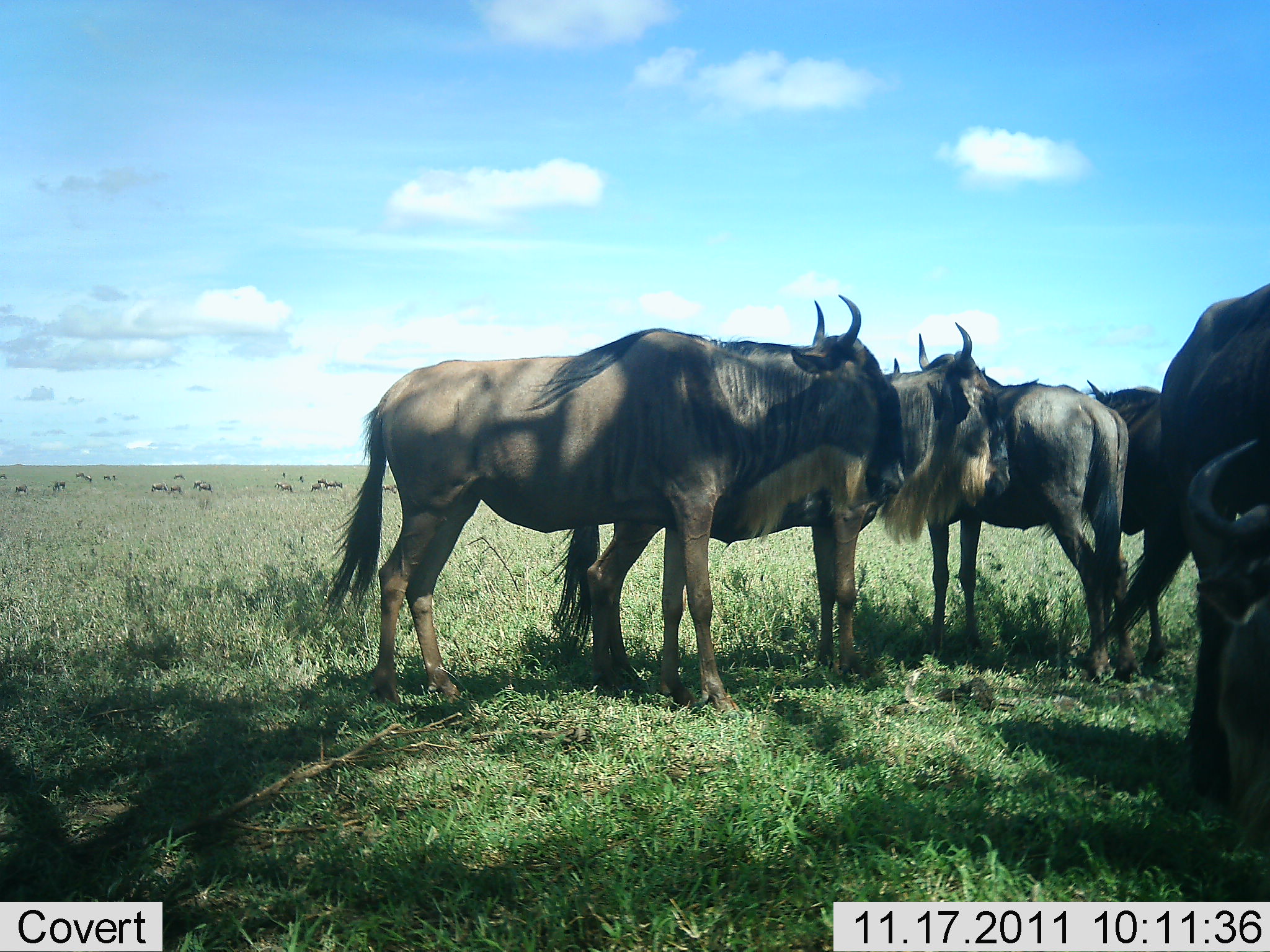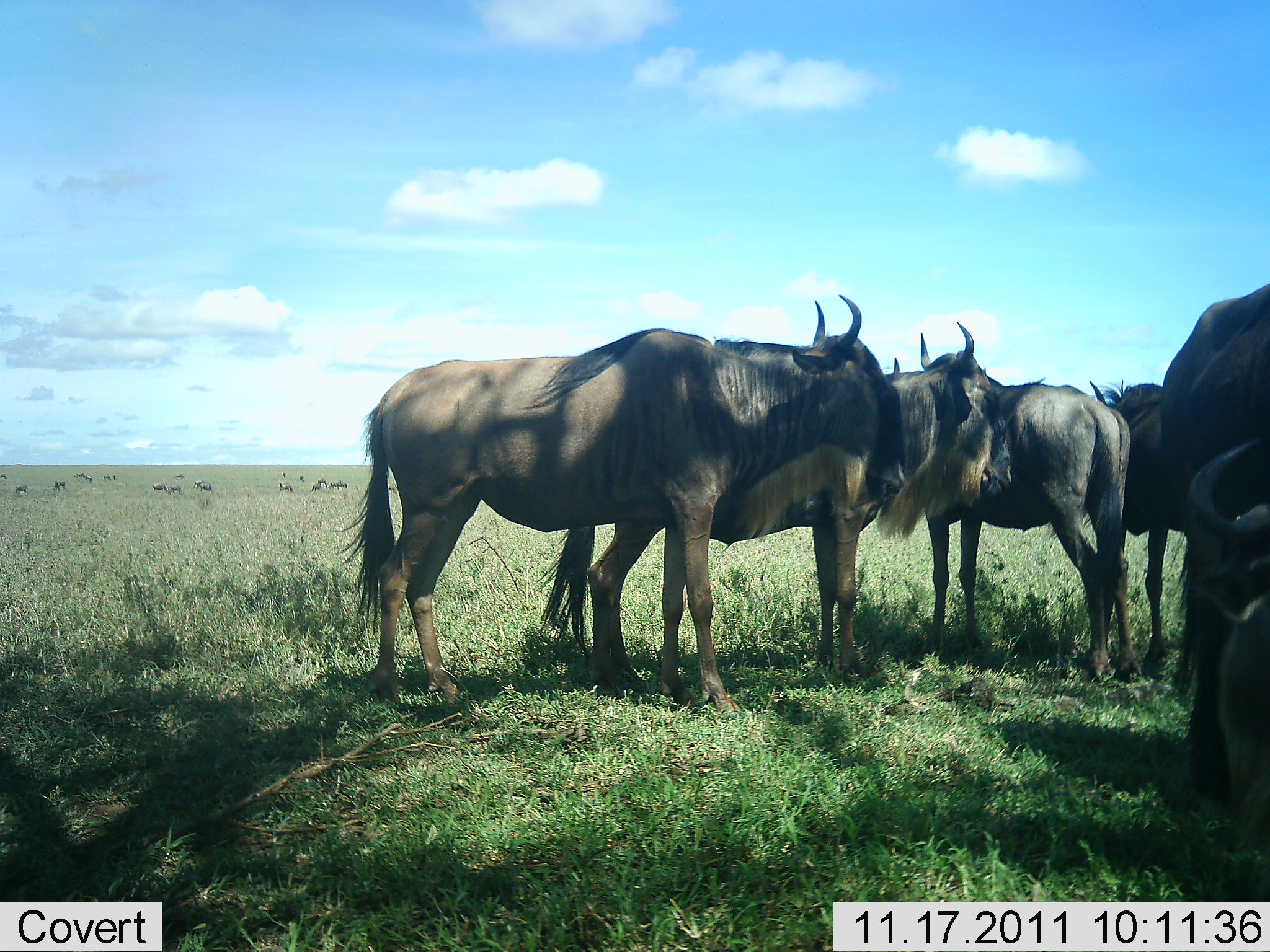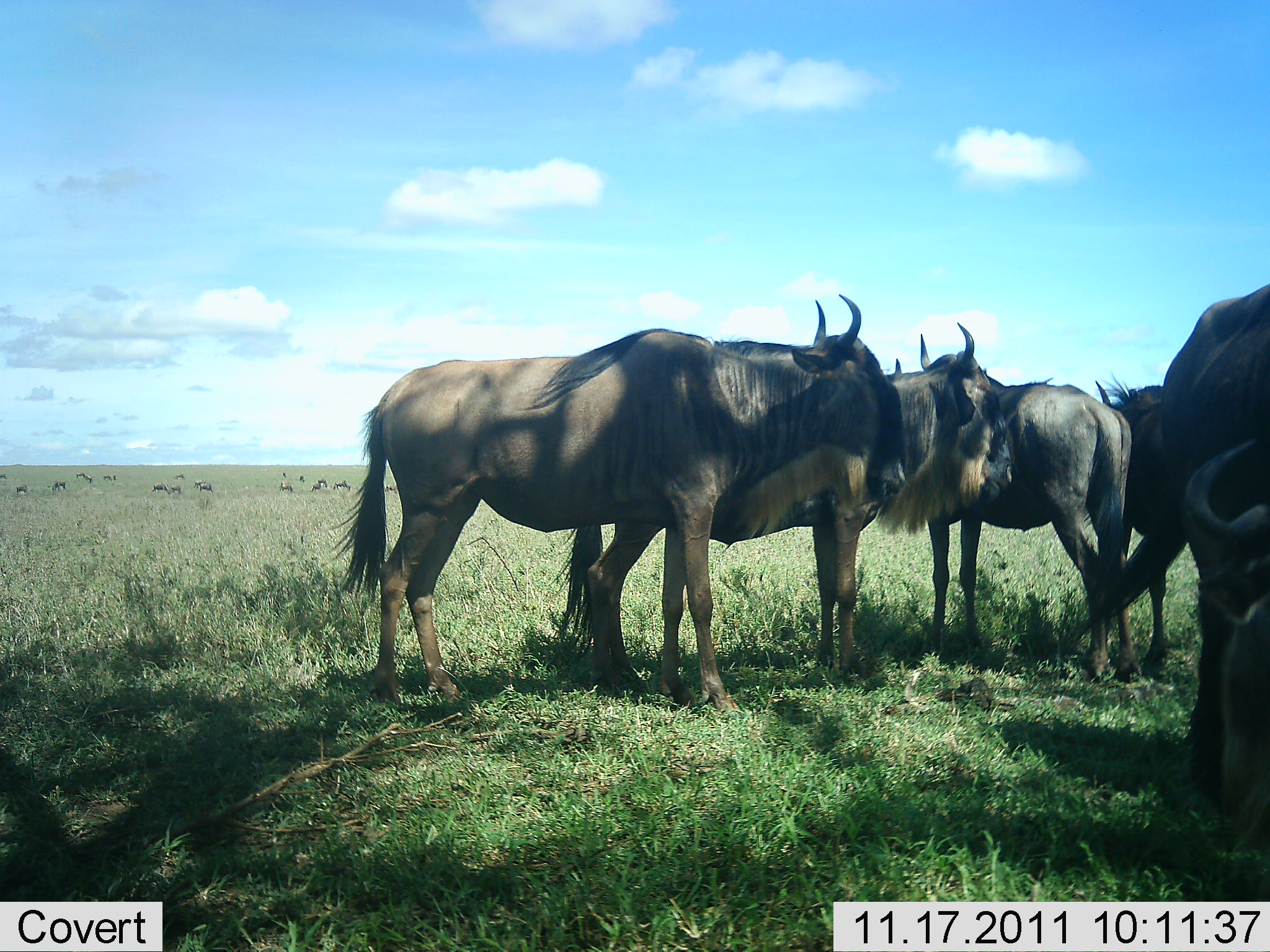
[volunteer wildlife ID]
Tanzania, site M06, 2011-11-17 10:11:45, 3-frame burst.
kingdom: Animalia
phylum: Chordata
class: Mammalia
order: Artiodactyla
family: Bovidae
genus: Connochaetes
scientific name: Connochaetes taurinus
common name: blue wildebeest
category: wildebeest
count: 5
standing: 92%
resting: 25%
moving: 0%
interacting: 0%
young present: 0%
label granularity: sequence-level